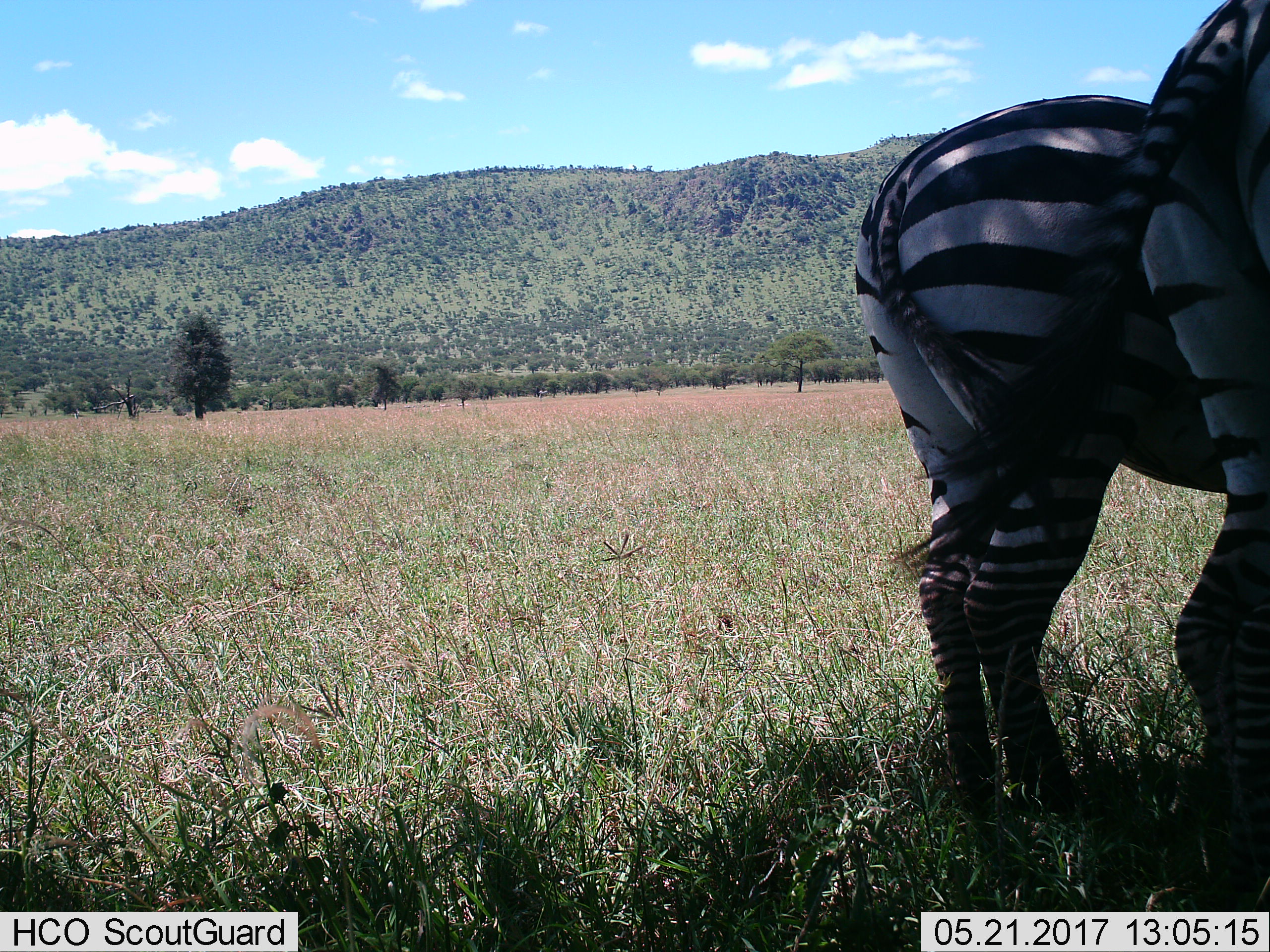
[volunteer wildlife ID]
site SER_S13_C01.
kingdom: Animalia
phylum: Chordata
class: Mammalia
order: Perissodactyla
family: Equidae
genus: Equus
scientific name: Equus quagga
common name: plains zebra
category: zebraplains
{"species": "zebraplains (plains zebra) (Equus quagga)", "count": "2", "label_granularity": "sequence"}